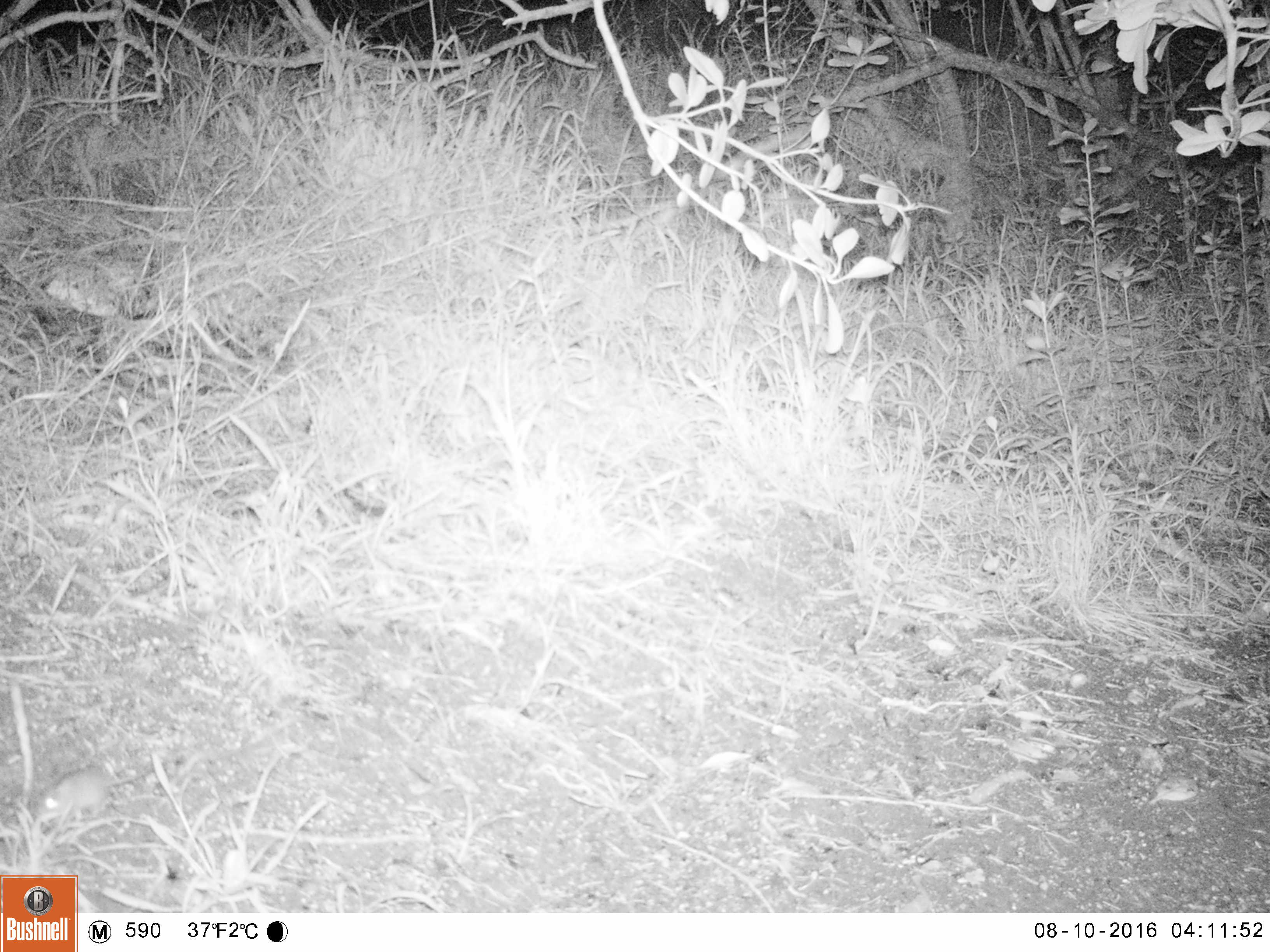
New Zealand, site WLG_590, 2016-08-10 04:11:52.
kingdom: Animalia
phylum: Chordata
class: Mammalia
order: Rodentia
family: Muridae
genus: Mus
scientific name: Mus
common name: mouse